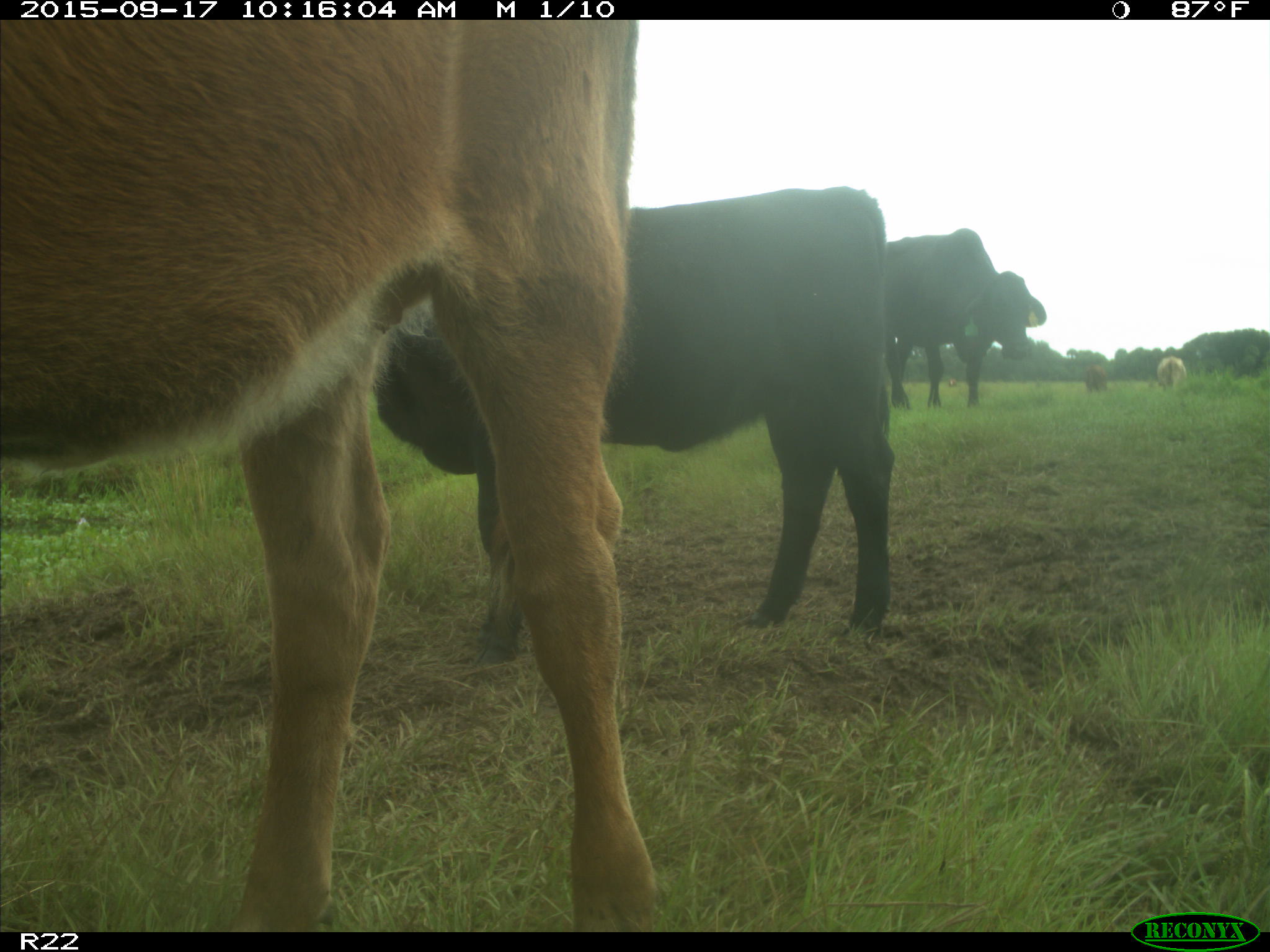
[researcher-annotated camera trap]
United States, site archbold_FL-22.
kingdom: Animalia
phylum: Chordata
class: Mammalia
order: Artiodactyla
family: Bovidae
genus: Bos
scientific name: Bos taurus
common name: domestic cow